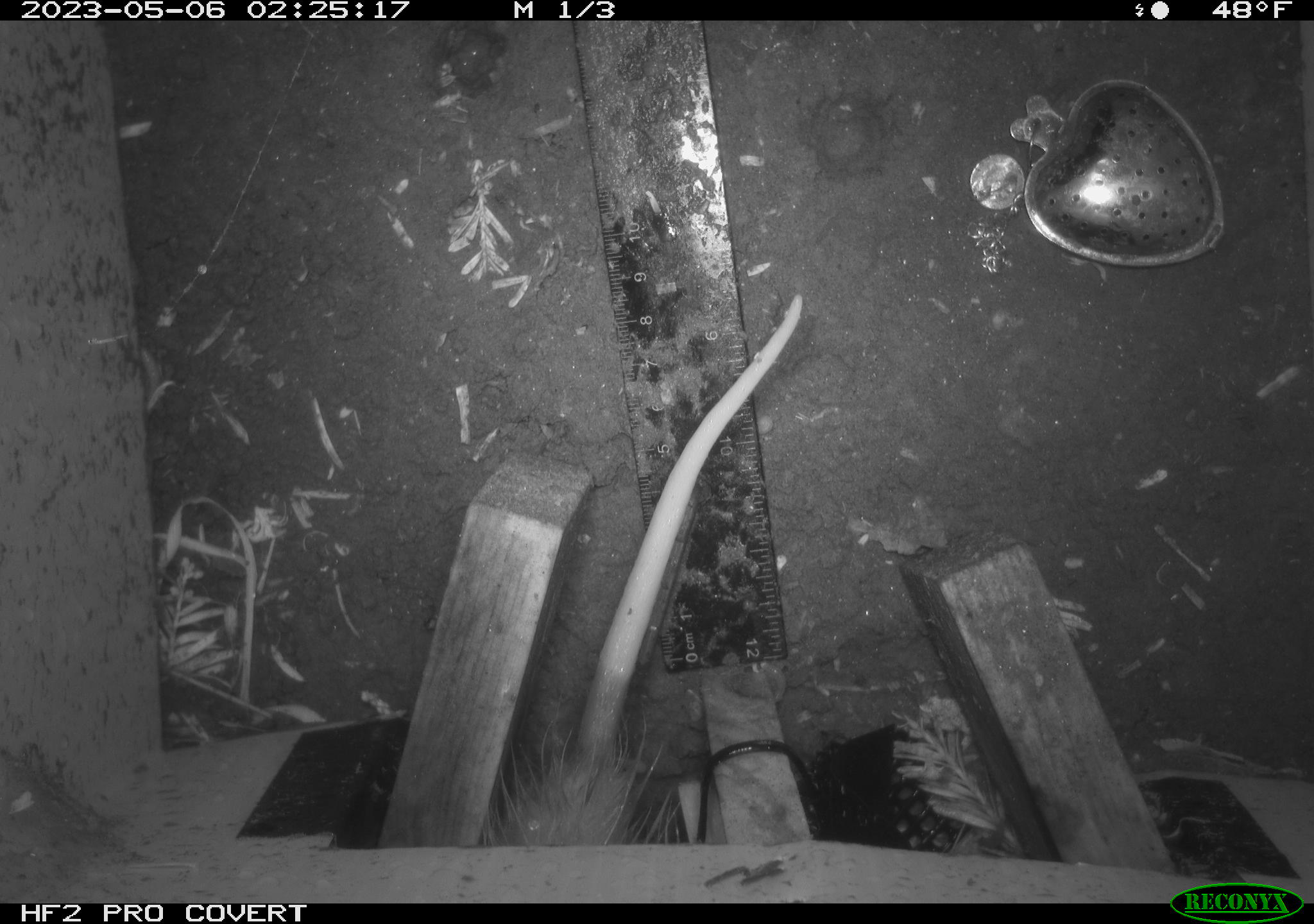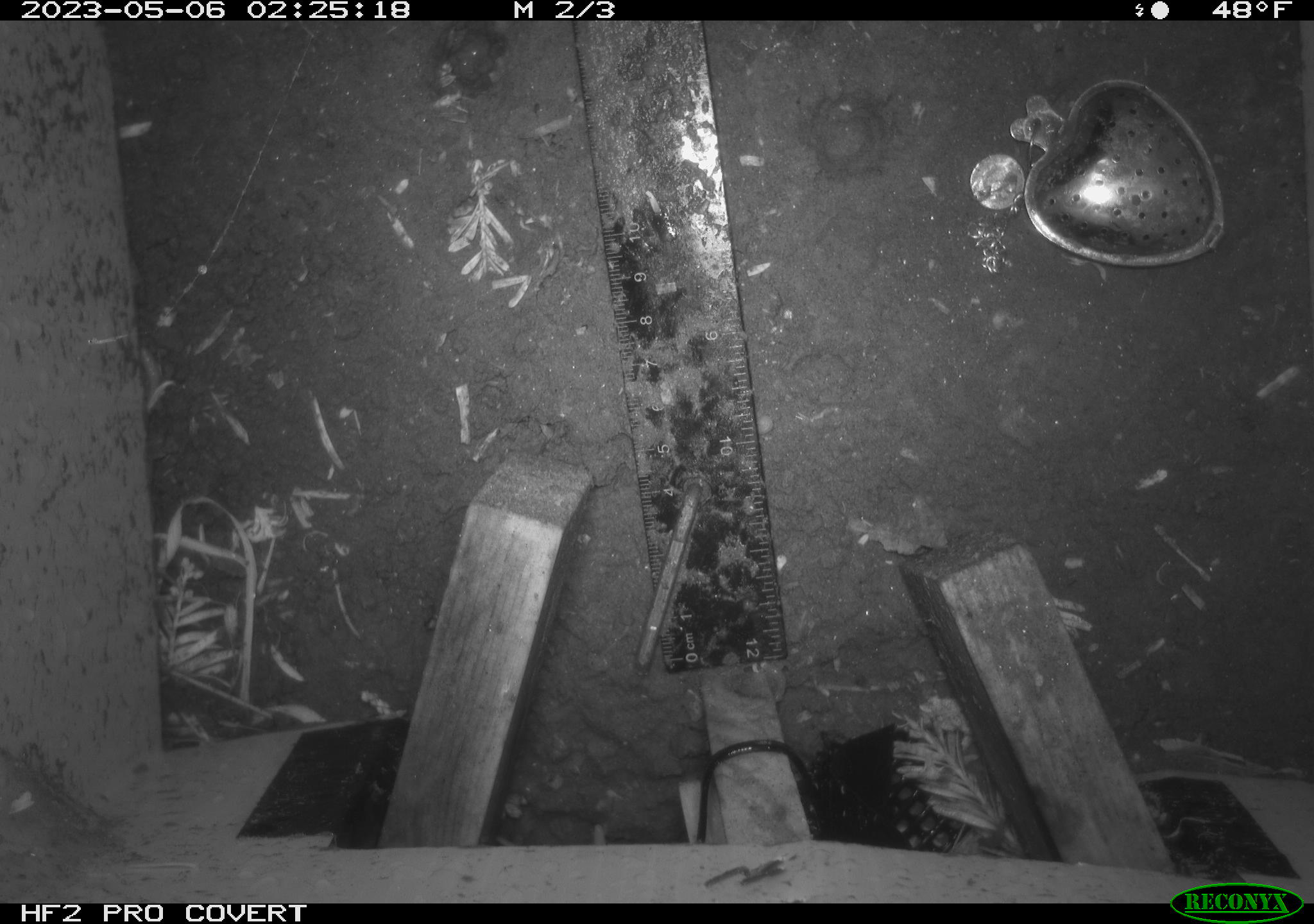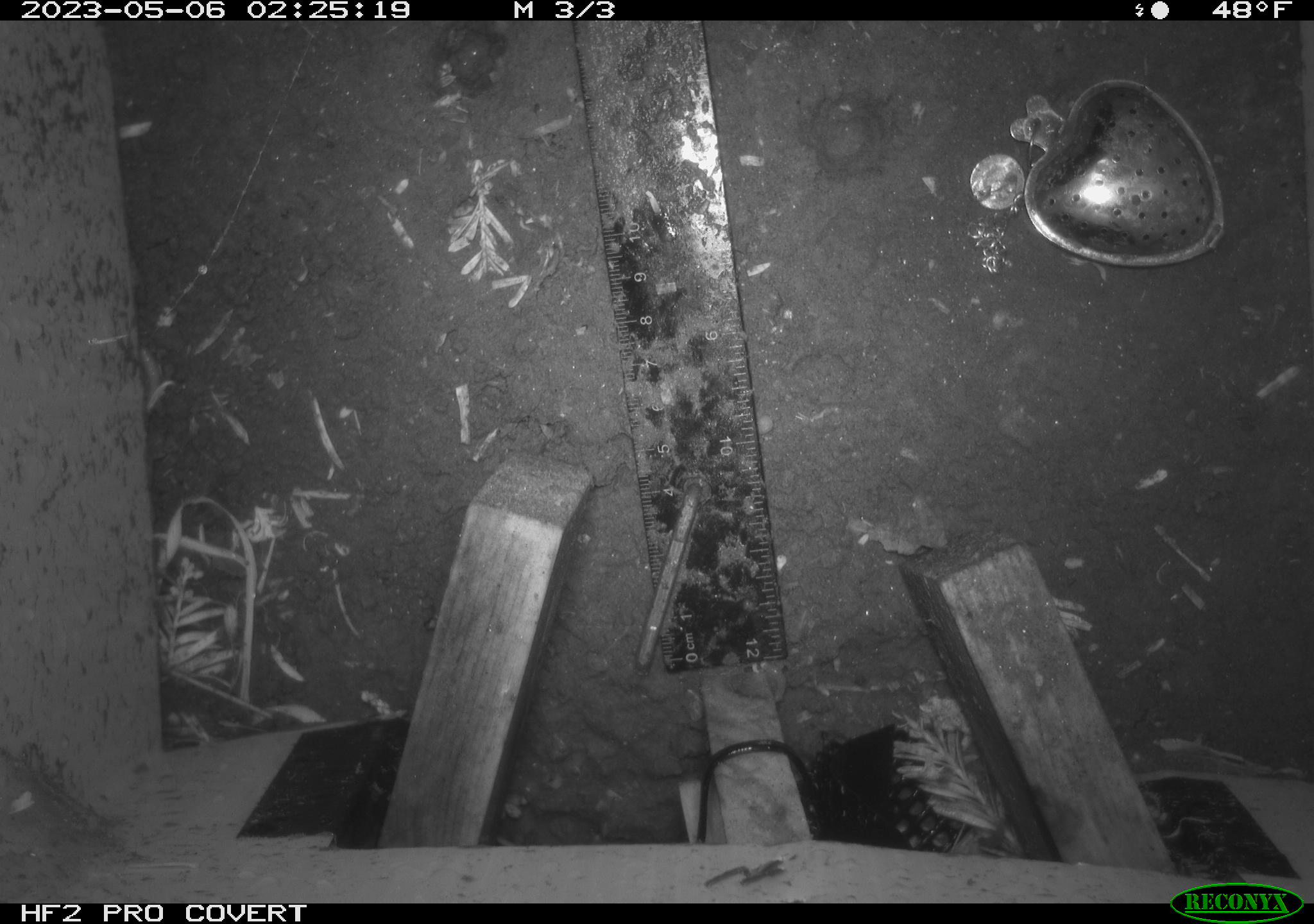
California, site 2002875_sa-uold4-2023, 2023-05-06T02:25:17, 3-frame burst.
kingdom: Animalia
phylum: Chordata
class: Mammalia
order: Didelphimorphia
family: Didelphidae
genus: Didelphis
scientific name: Didelphis virginiana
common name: virginia opossum